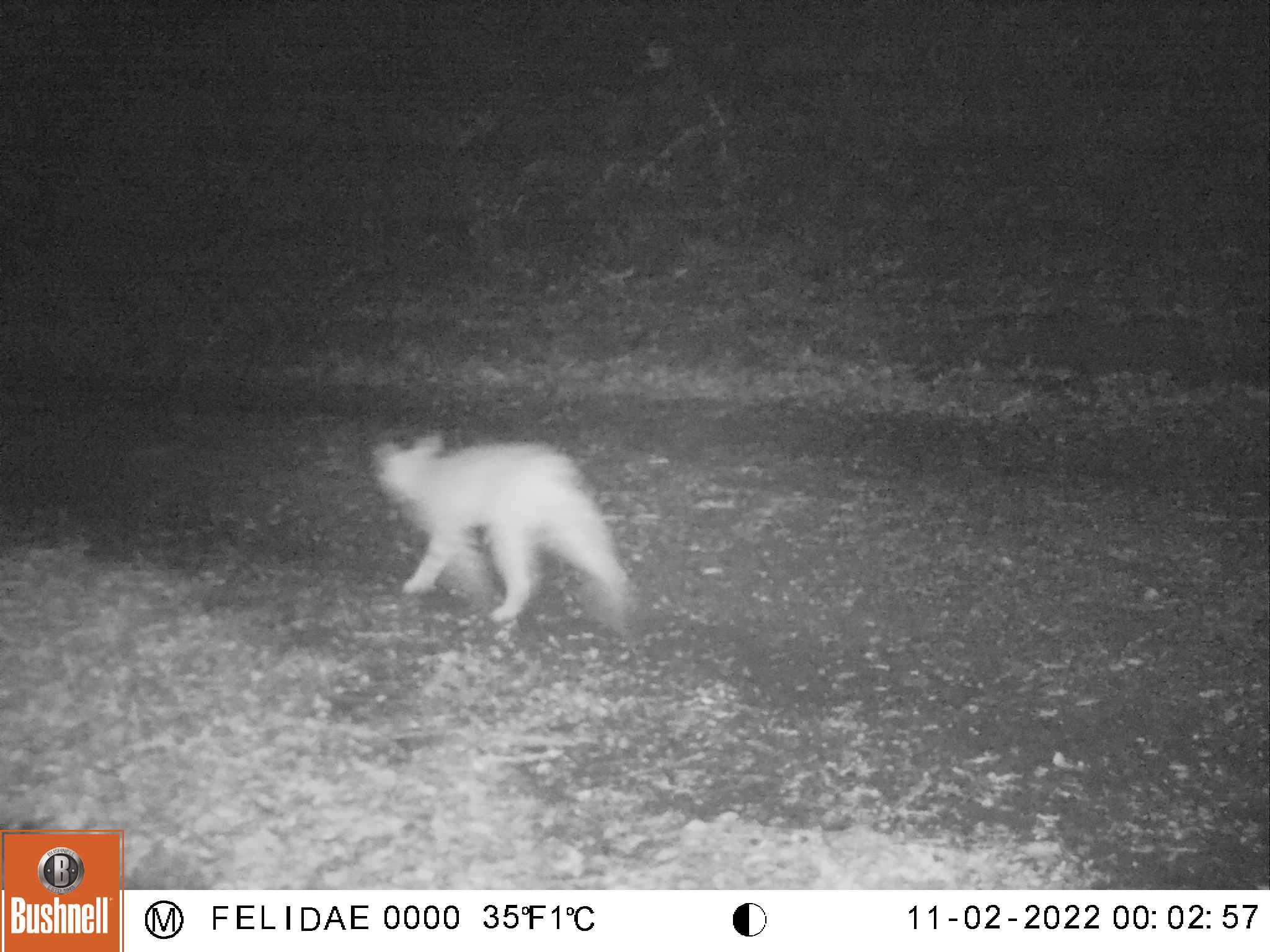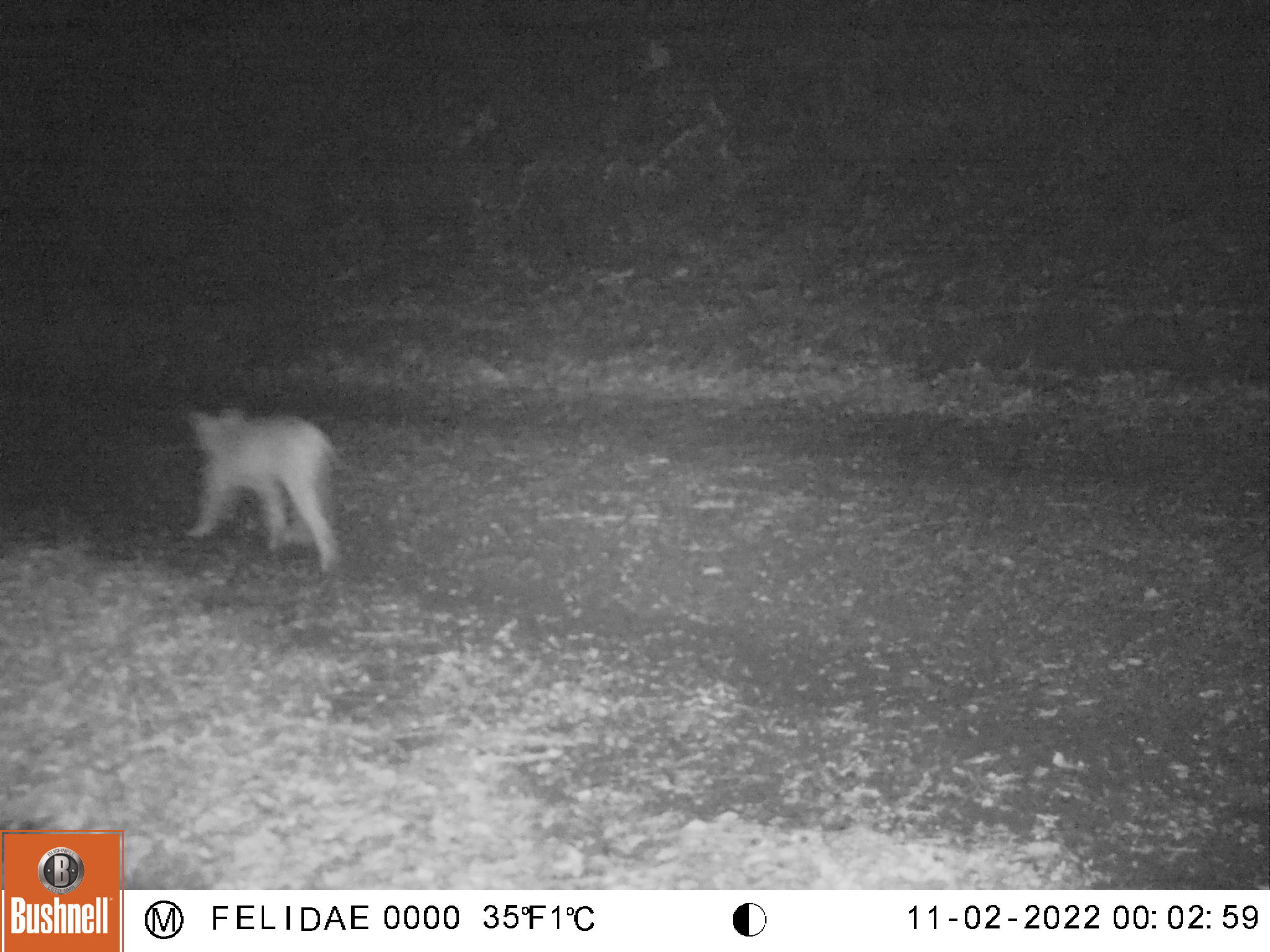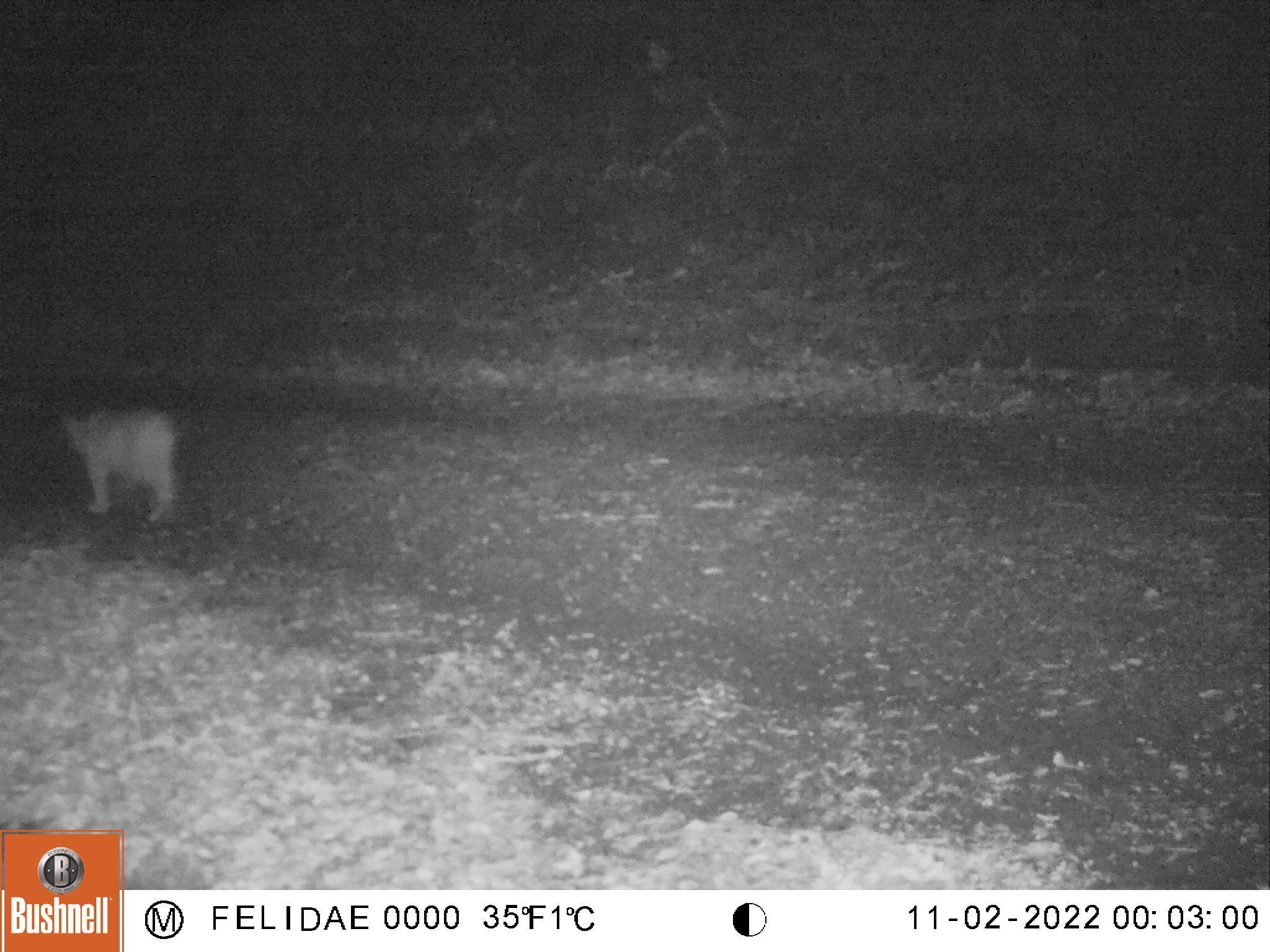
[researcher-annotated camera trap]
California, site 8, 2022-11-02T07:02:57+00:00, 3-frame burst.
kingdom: Animalia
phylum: Chordata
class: Mammalia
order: Carnivora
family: Felidae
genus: Lynx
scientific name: Lynx rufus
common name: bobcat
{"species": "bobcat (Lynx rufus)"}